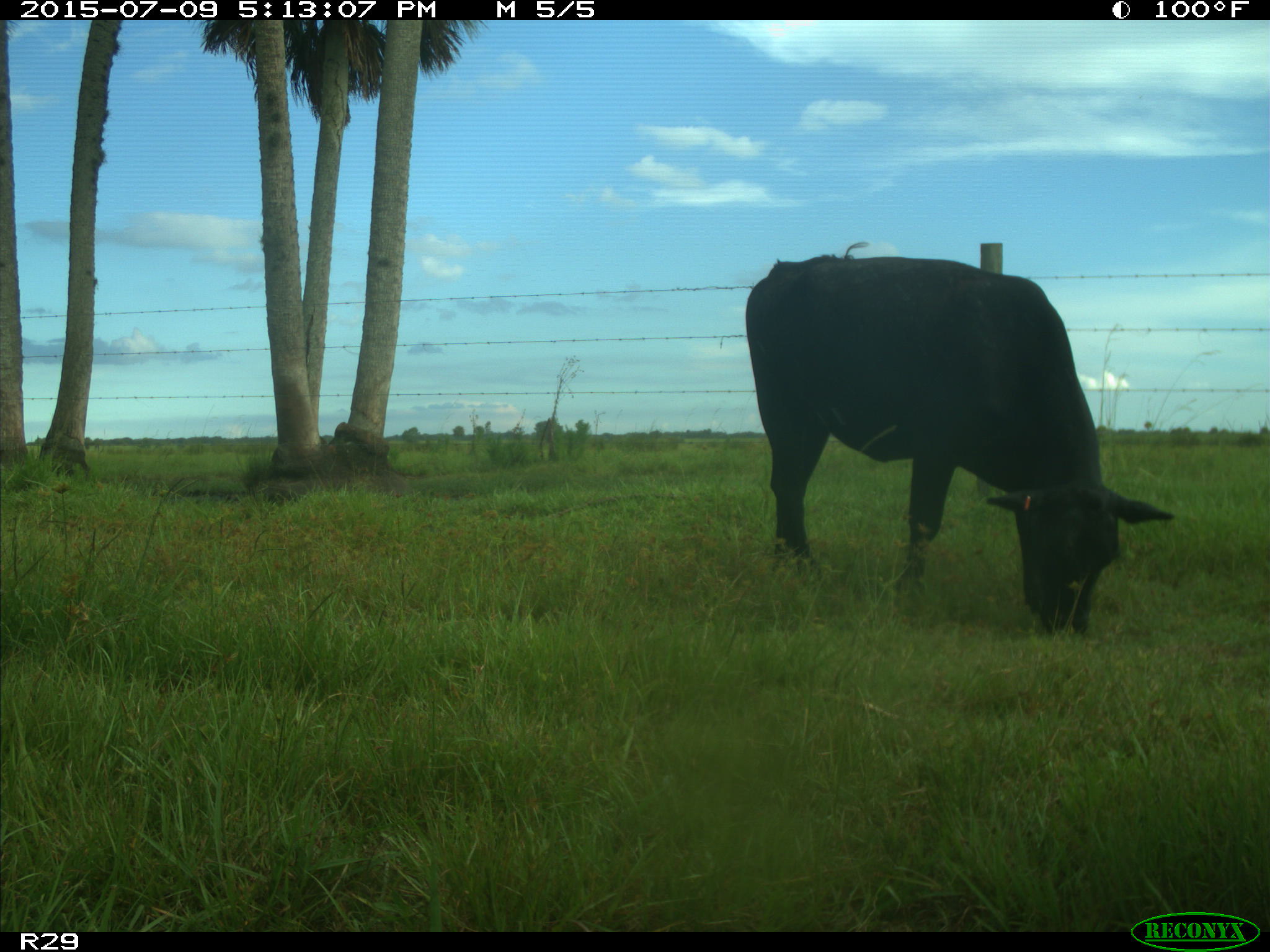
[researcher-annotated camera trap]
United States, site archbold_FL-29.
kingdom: Animalia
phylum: Chordata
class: Mammalia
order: Artiodactyla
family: Bovidae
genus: Bos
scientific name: Bos taurus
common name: domestic cow